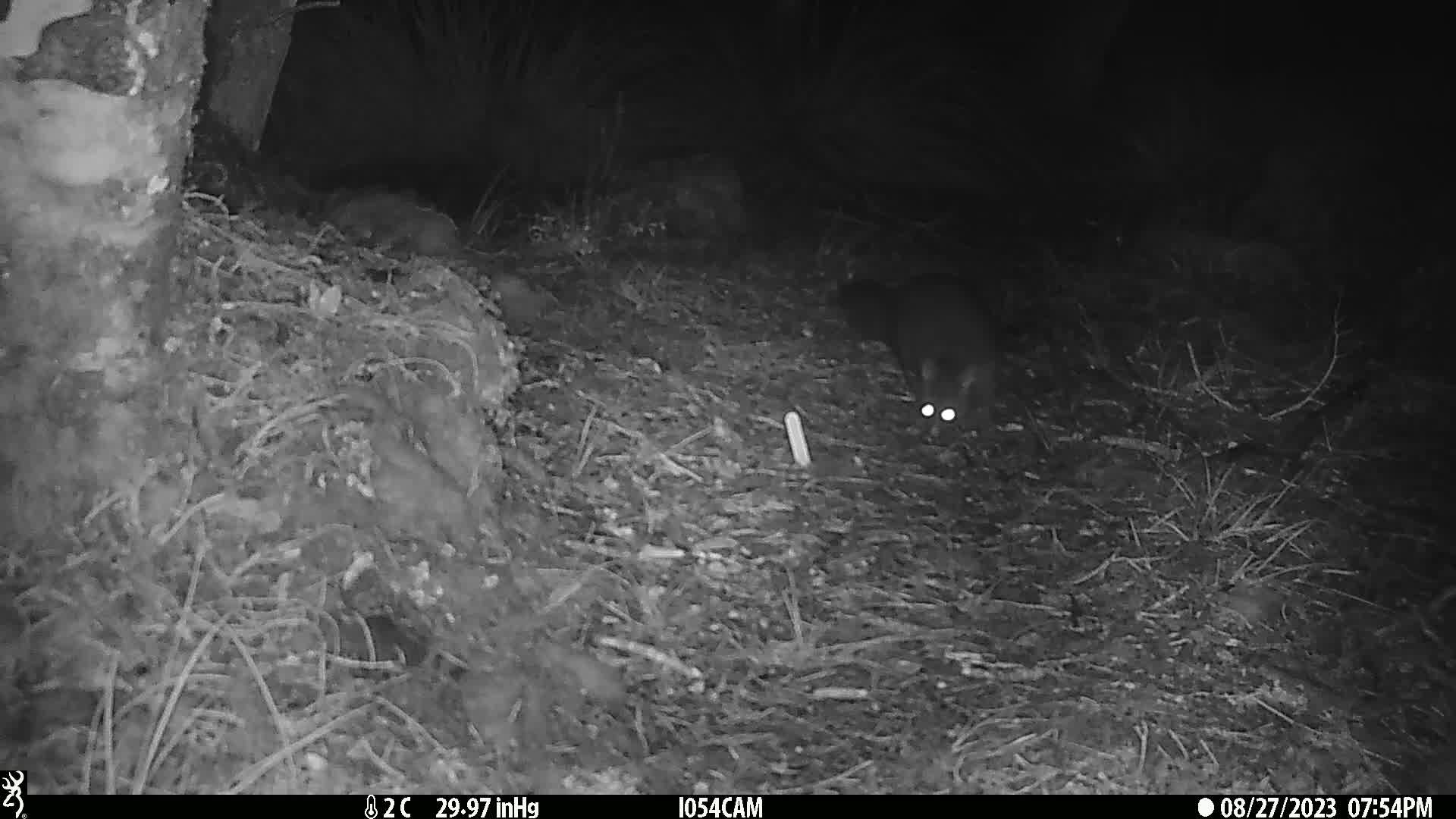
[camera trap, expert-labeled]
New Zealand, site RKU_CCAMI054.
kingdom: Animalia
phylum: Chordata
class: Mammalia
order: Diprotodontia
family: Phalangeridae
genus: Trichosurus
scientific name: Trichosurus vulpecula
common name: common brushtail possum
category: possum